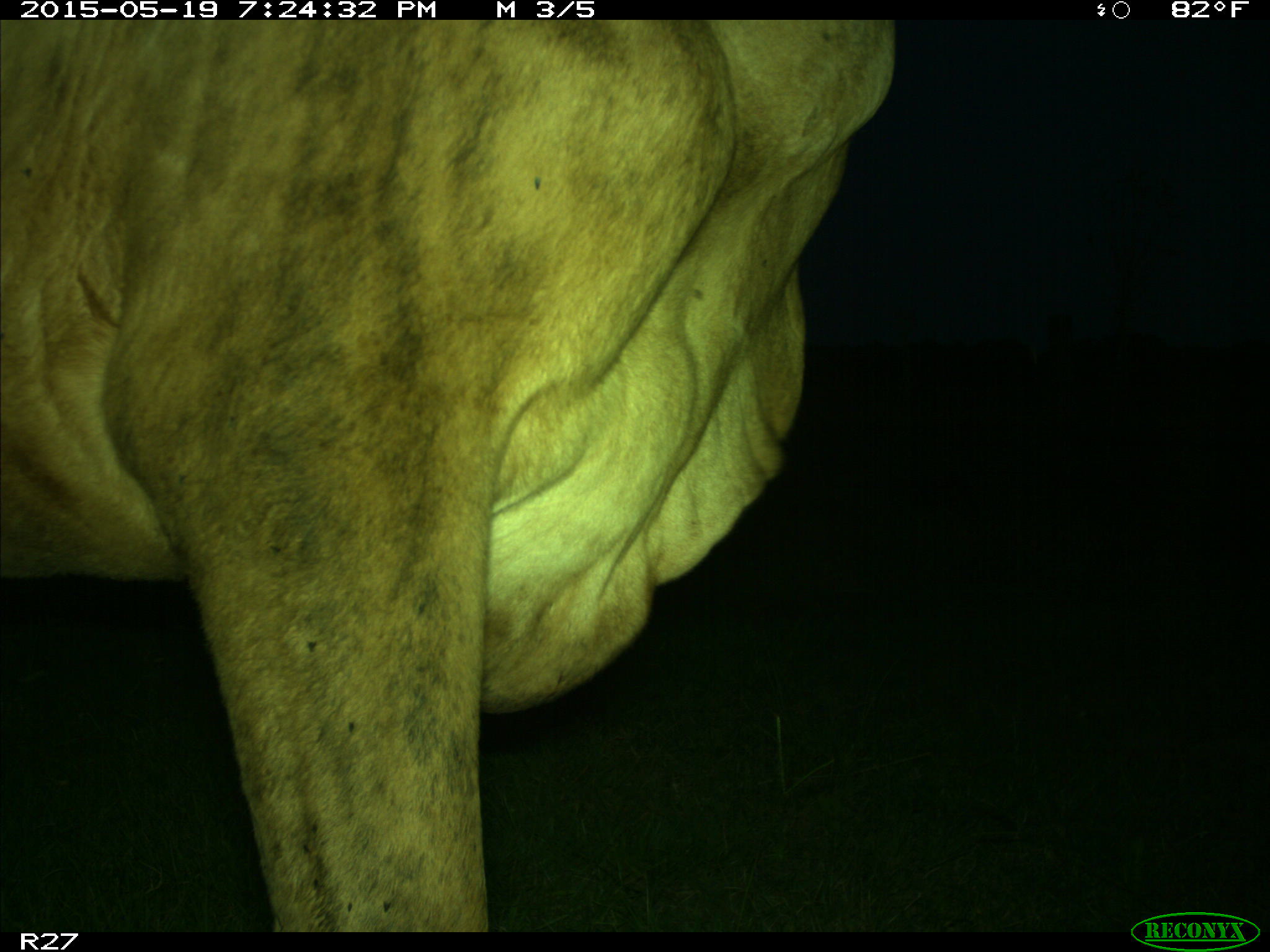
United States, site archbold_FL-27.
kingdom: Animalia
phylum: Chordata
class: Mammalia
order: Artiodactyla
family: Bovidae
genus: Bos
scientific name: Bos taurus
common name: domestic cow